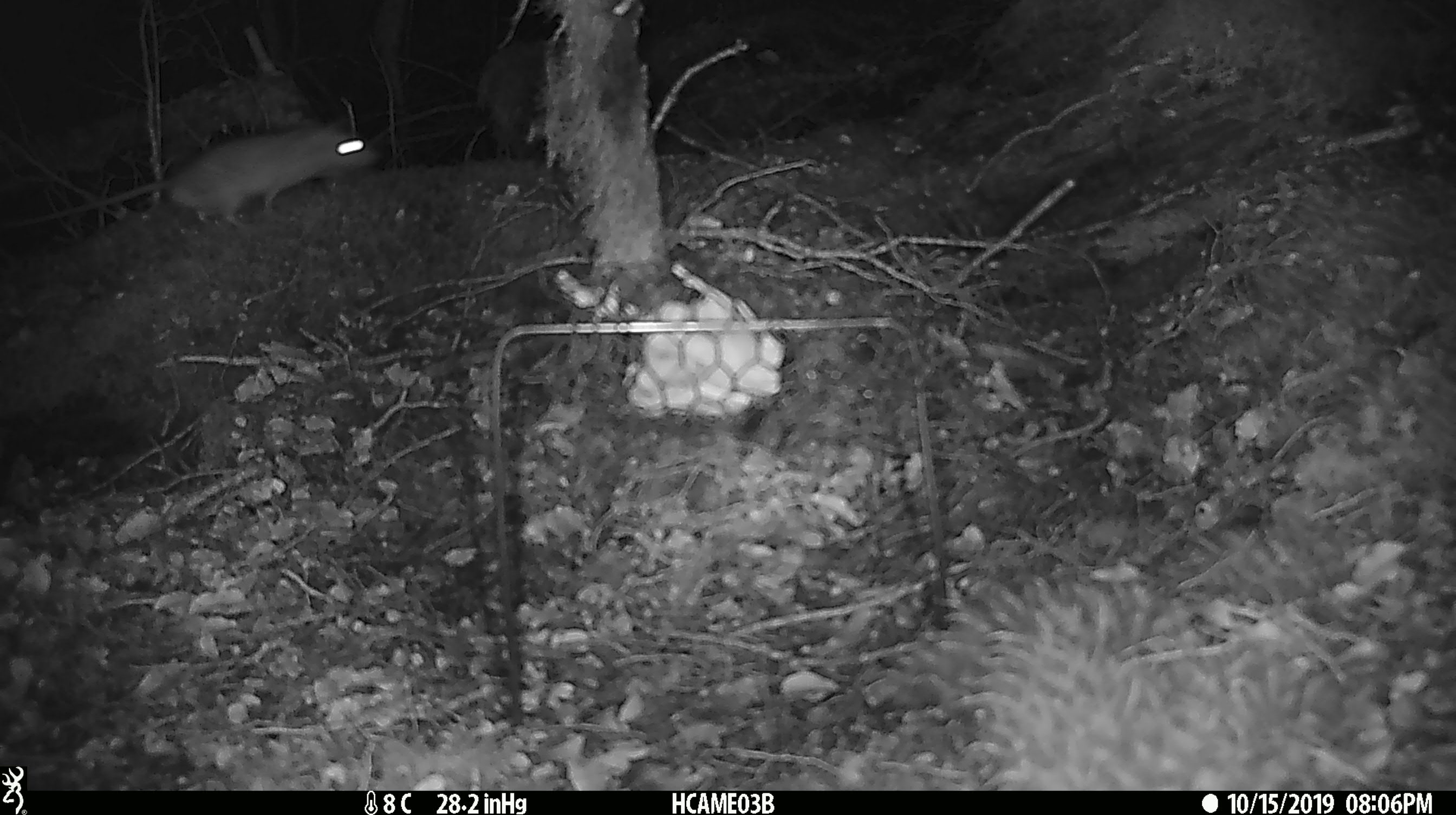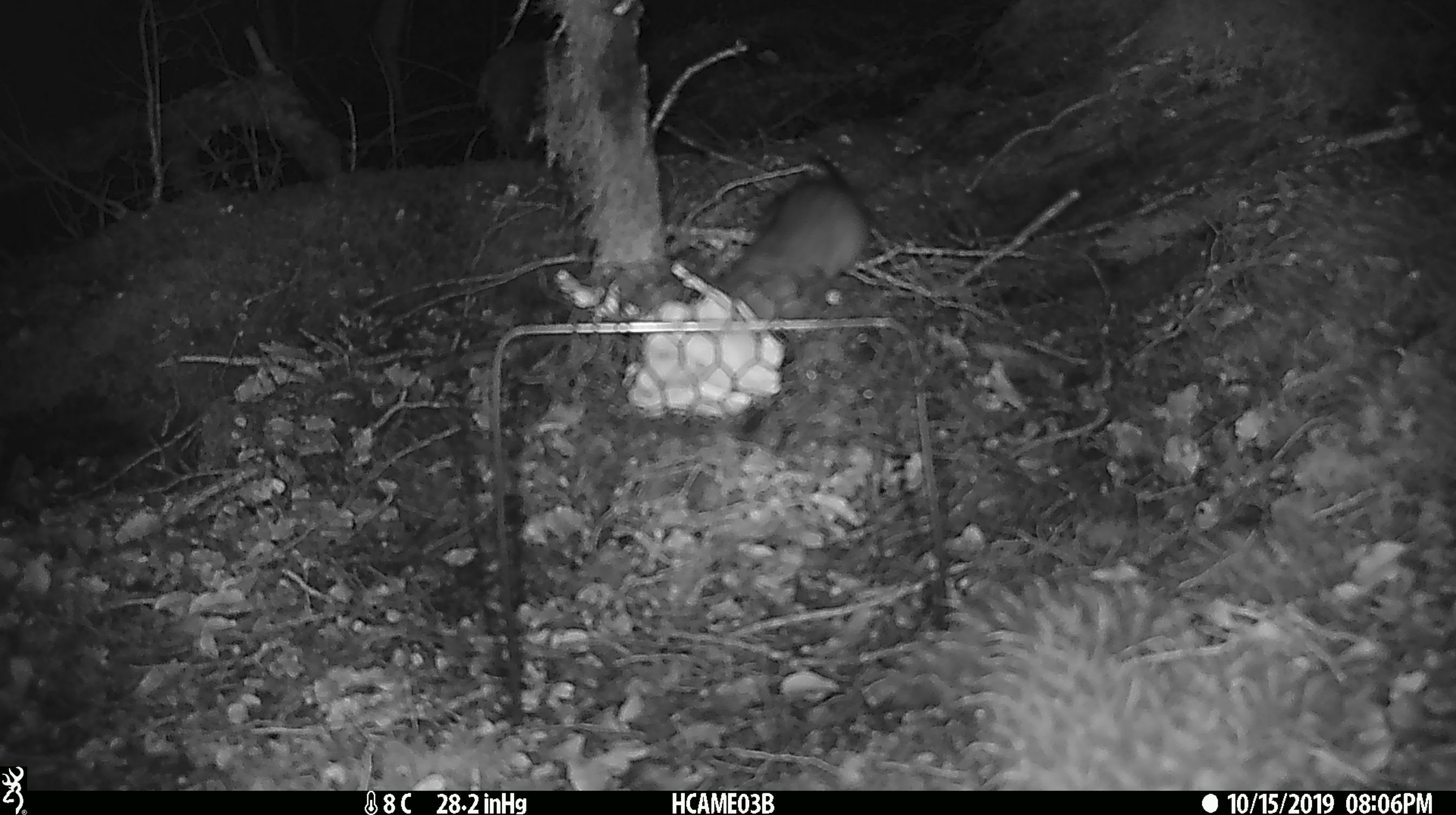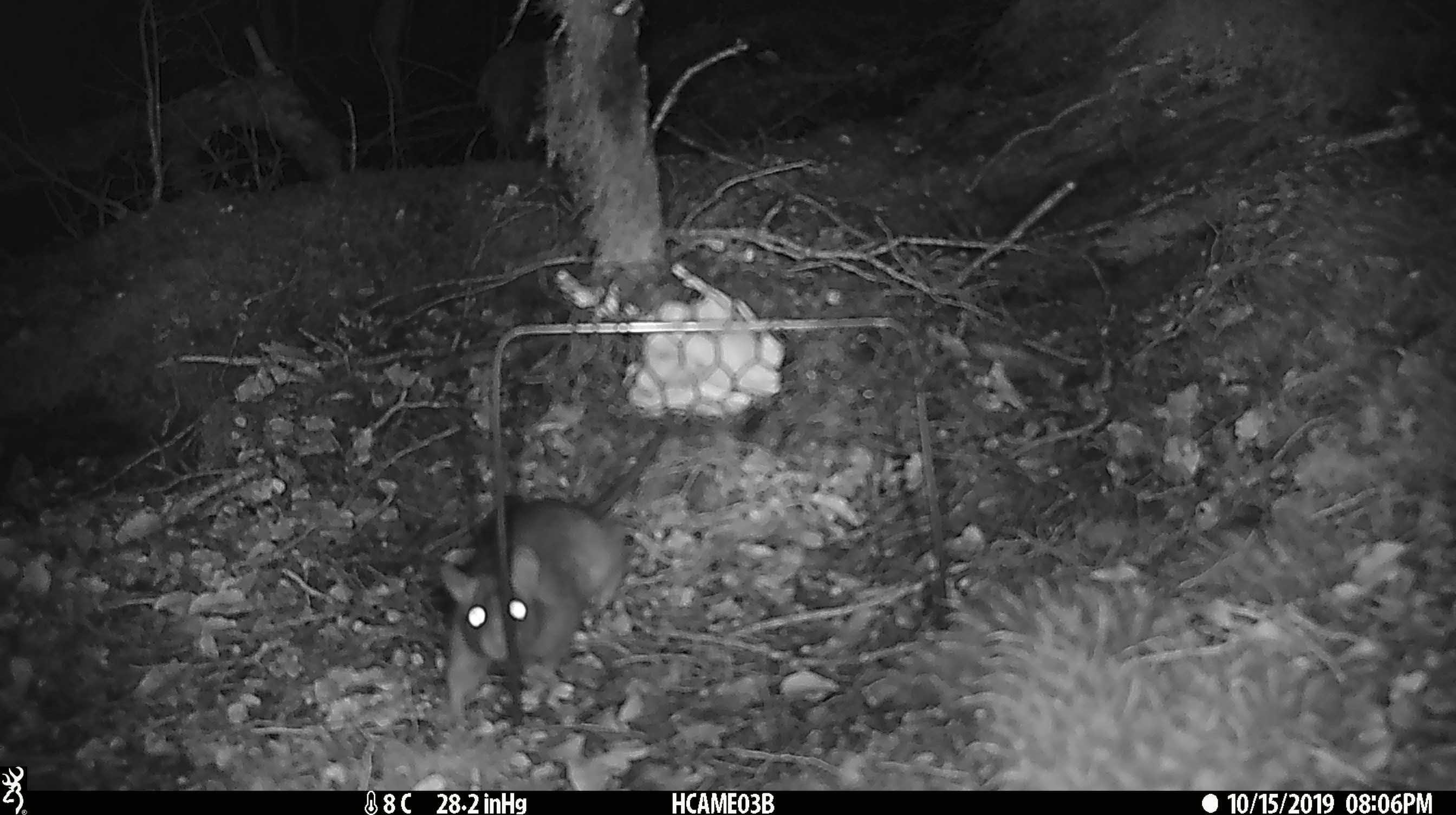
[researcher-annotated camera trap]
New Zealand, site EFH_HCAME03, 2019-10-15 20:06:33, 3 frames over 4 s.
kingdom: Animalia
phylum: Chordata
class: Mammalia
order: Rodentia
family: Muridae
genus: Rattus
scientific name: Rattus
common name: rat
Rat (Rattus).